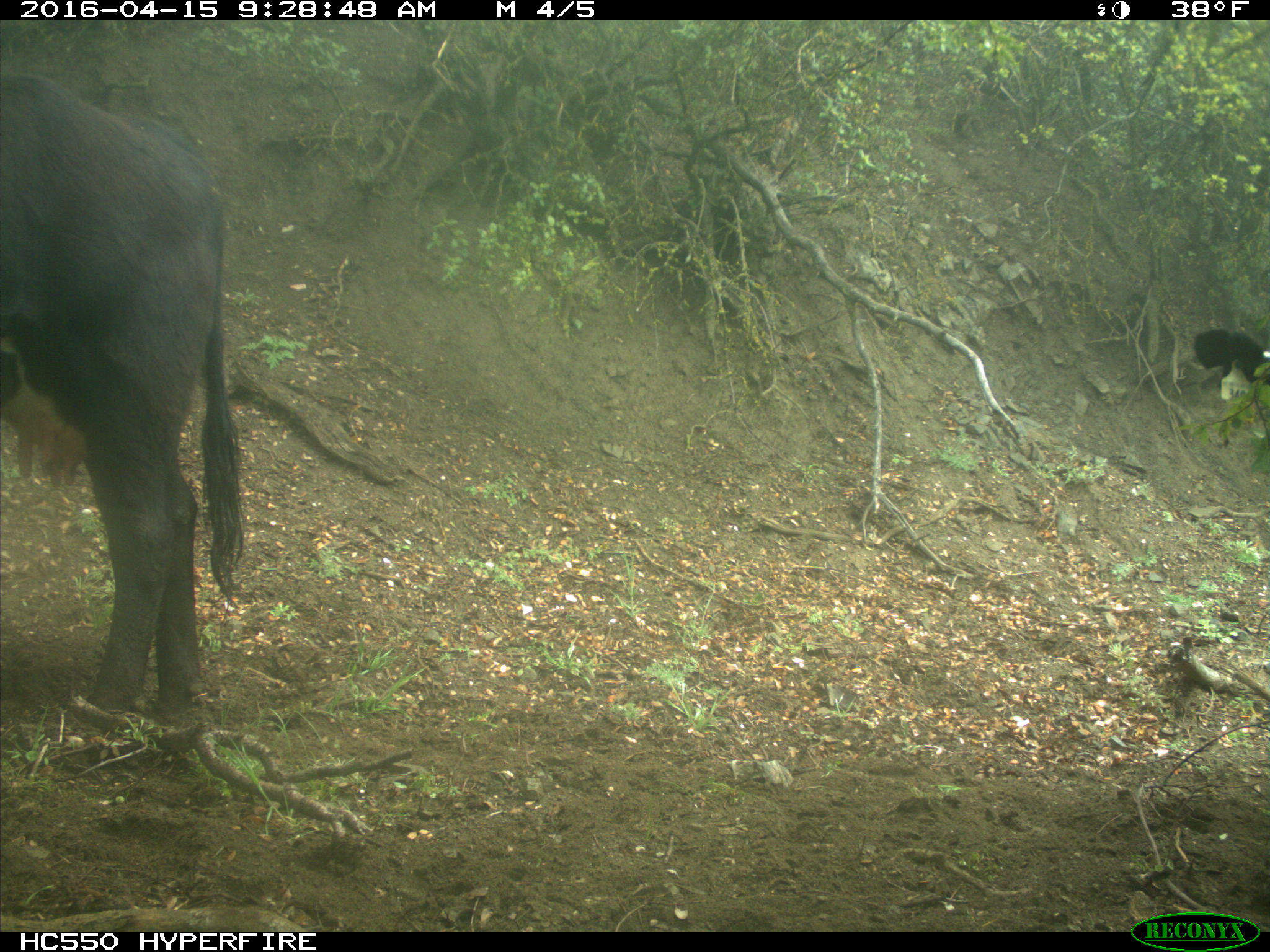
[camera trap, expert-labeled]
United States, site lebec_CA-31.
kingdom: Animalia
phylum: Chordata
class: Mammalia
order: Artiodactyla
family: Bovidae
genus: Bos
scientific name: Bos taurus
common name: domestic cow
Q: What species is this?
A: Bos taurus (domestic cow).